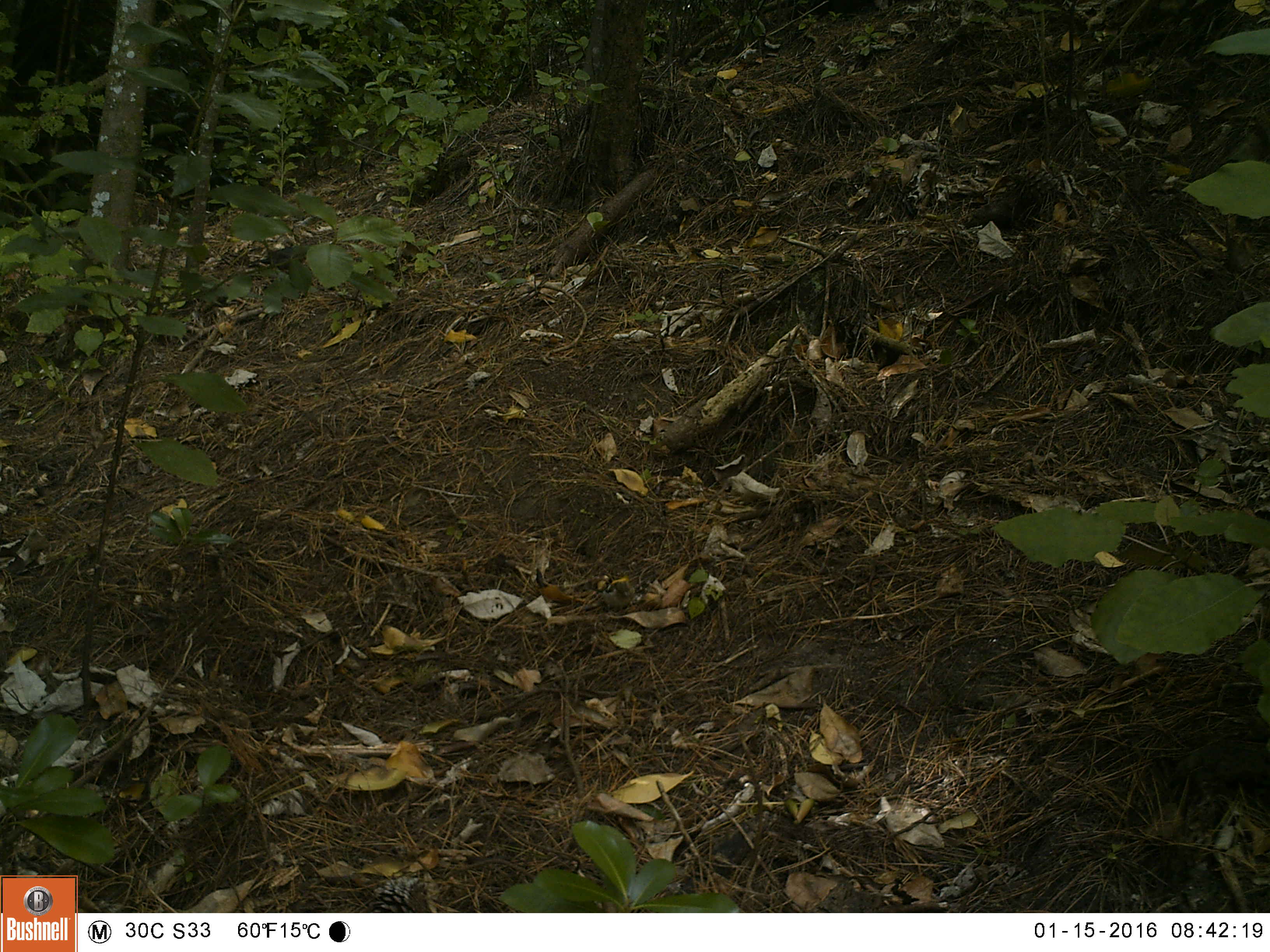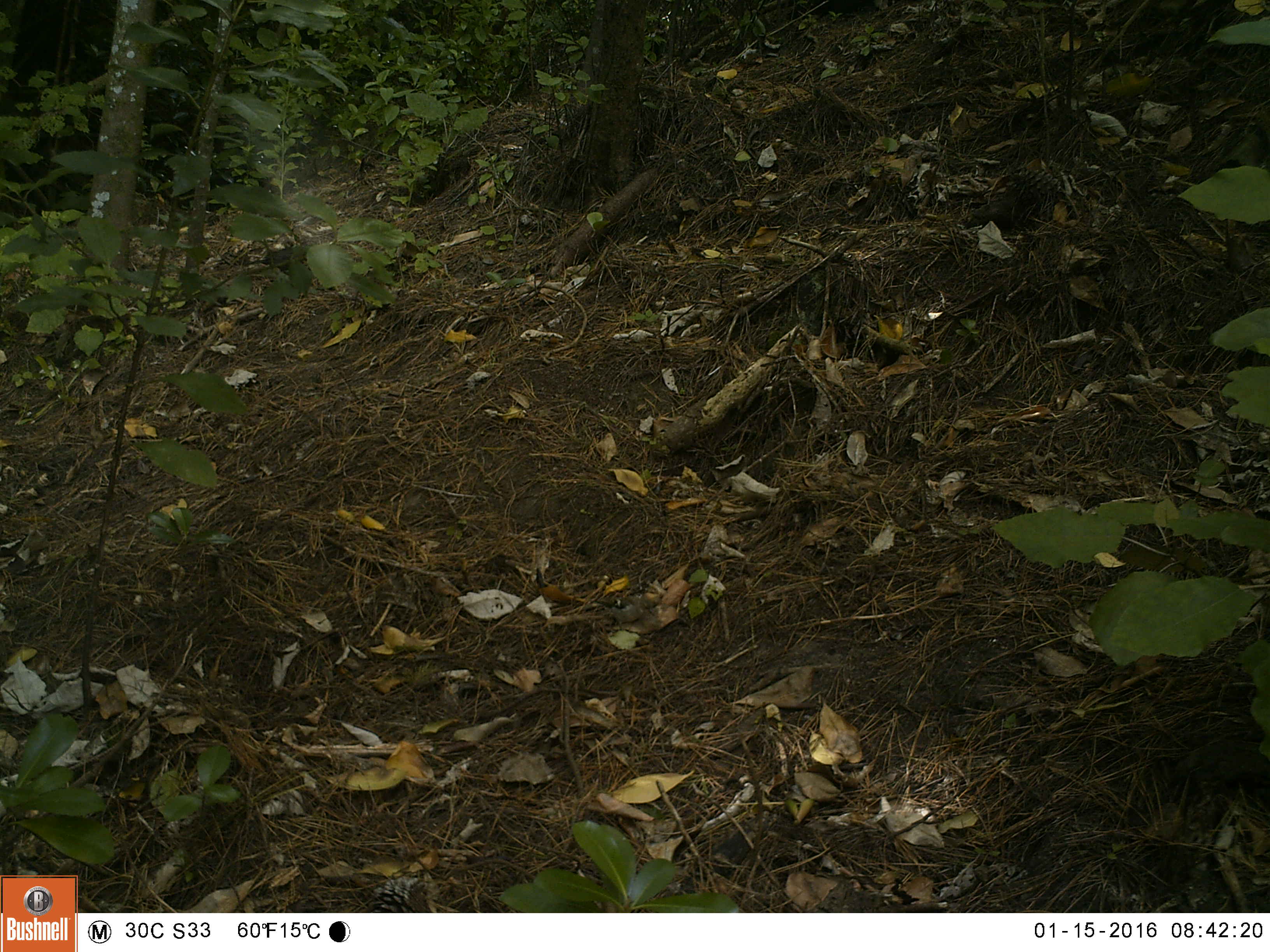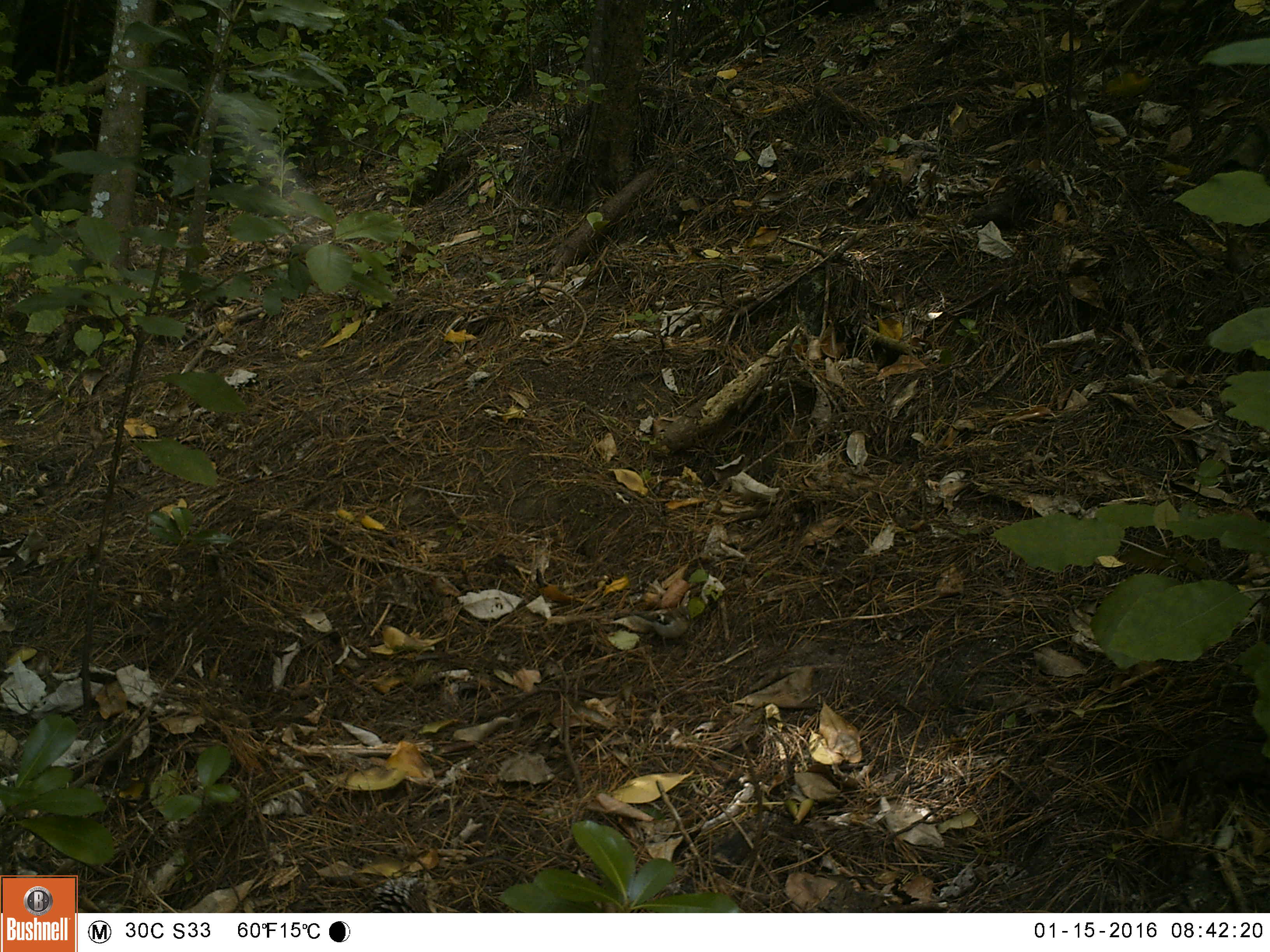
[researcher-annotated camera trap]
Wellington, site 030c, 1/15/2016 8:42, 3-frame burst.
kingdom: Animalia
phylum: Chordata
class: Aves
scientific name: Aves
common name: bird